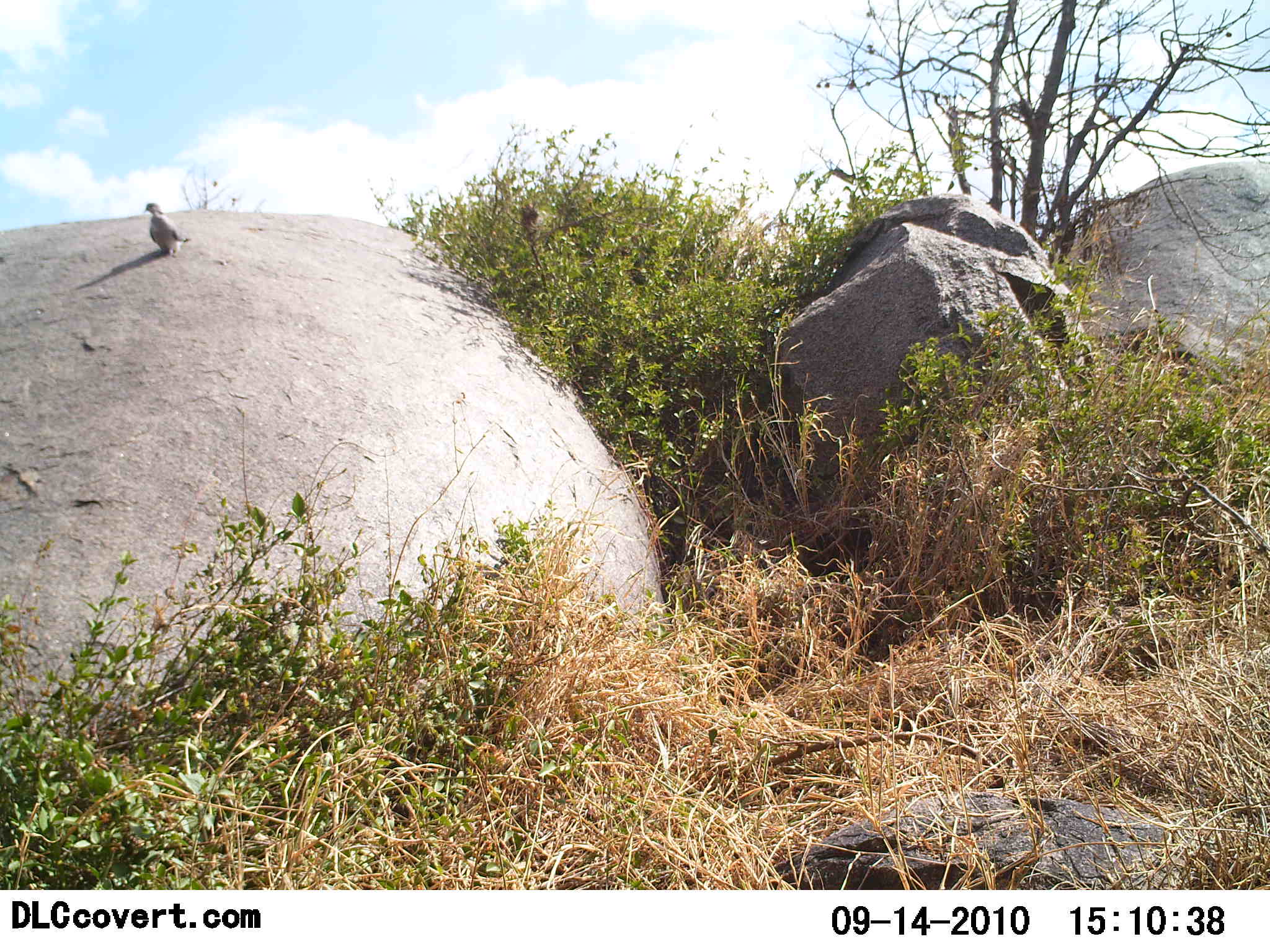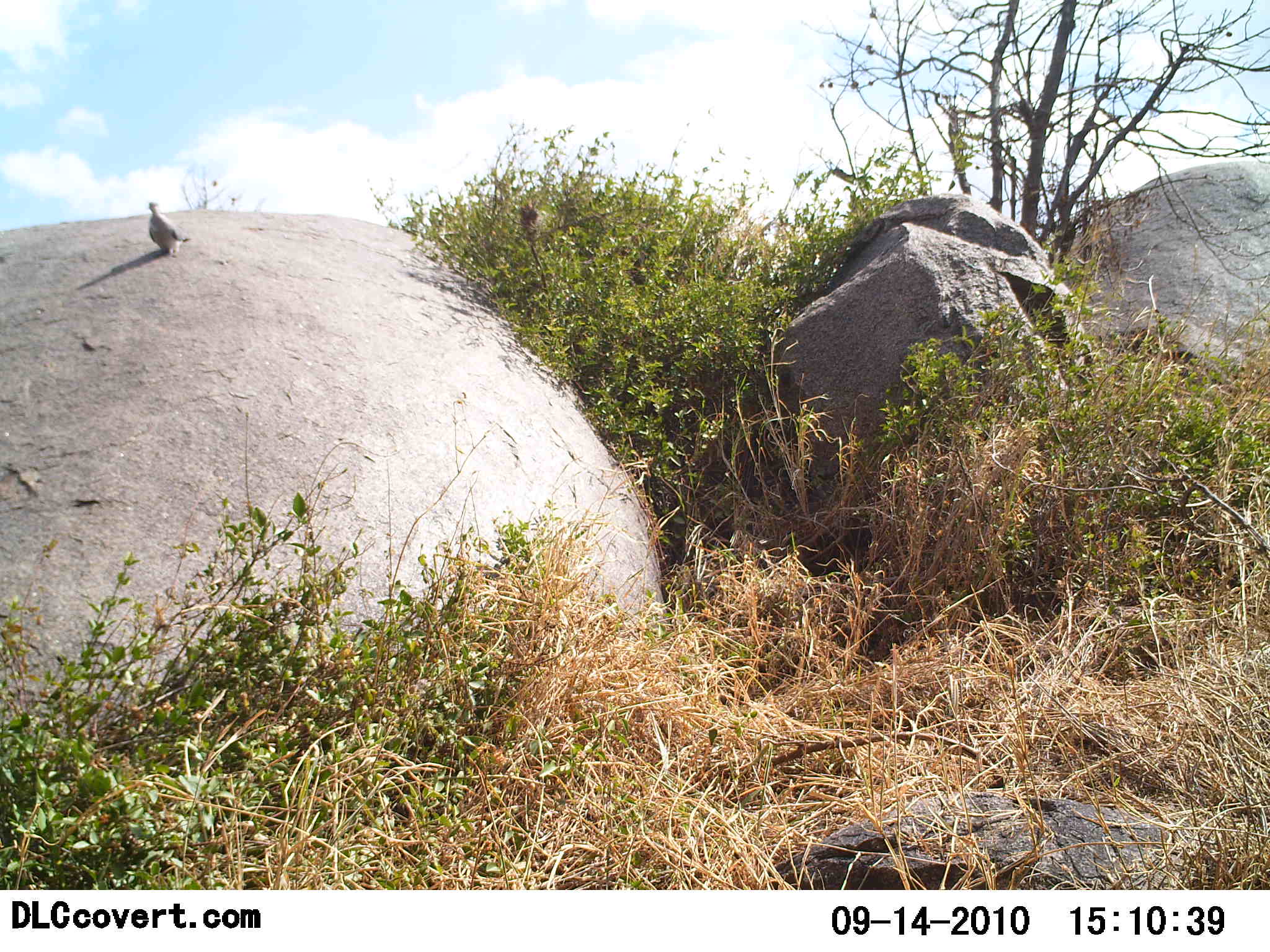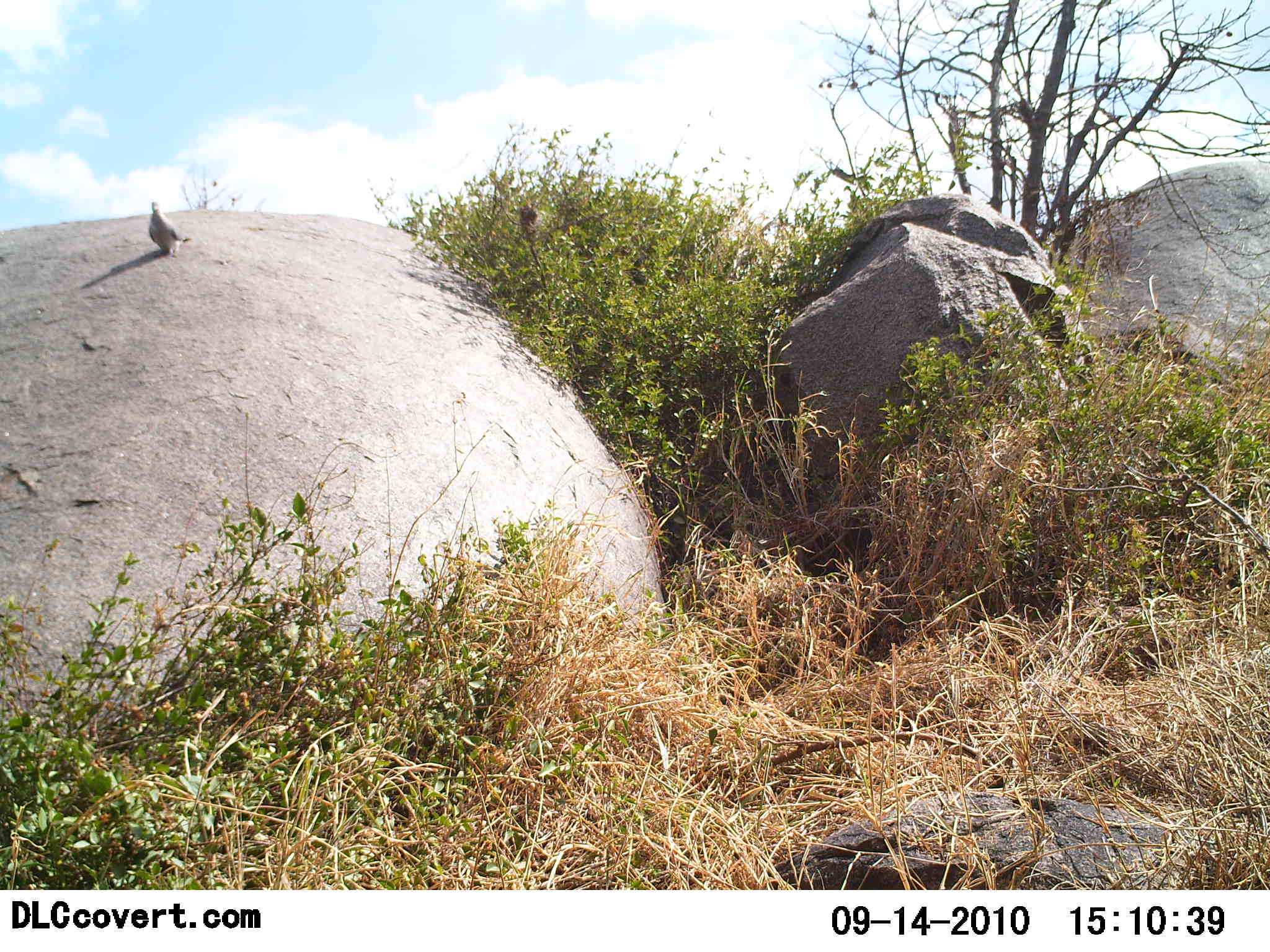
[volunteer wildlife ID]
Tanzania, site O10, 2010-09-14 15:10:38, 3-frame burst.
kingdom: Animalia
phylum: Chordata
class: Aves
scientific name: Aves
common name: bird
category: otherbird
Otherbird (bird) (Aves), count 1. Behavior (volunteer vote fractions): standing 77%, resting 15%, moving 8%, interacting 0%. Young present (vote fraction): 0%. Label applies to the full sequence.